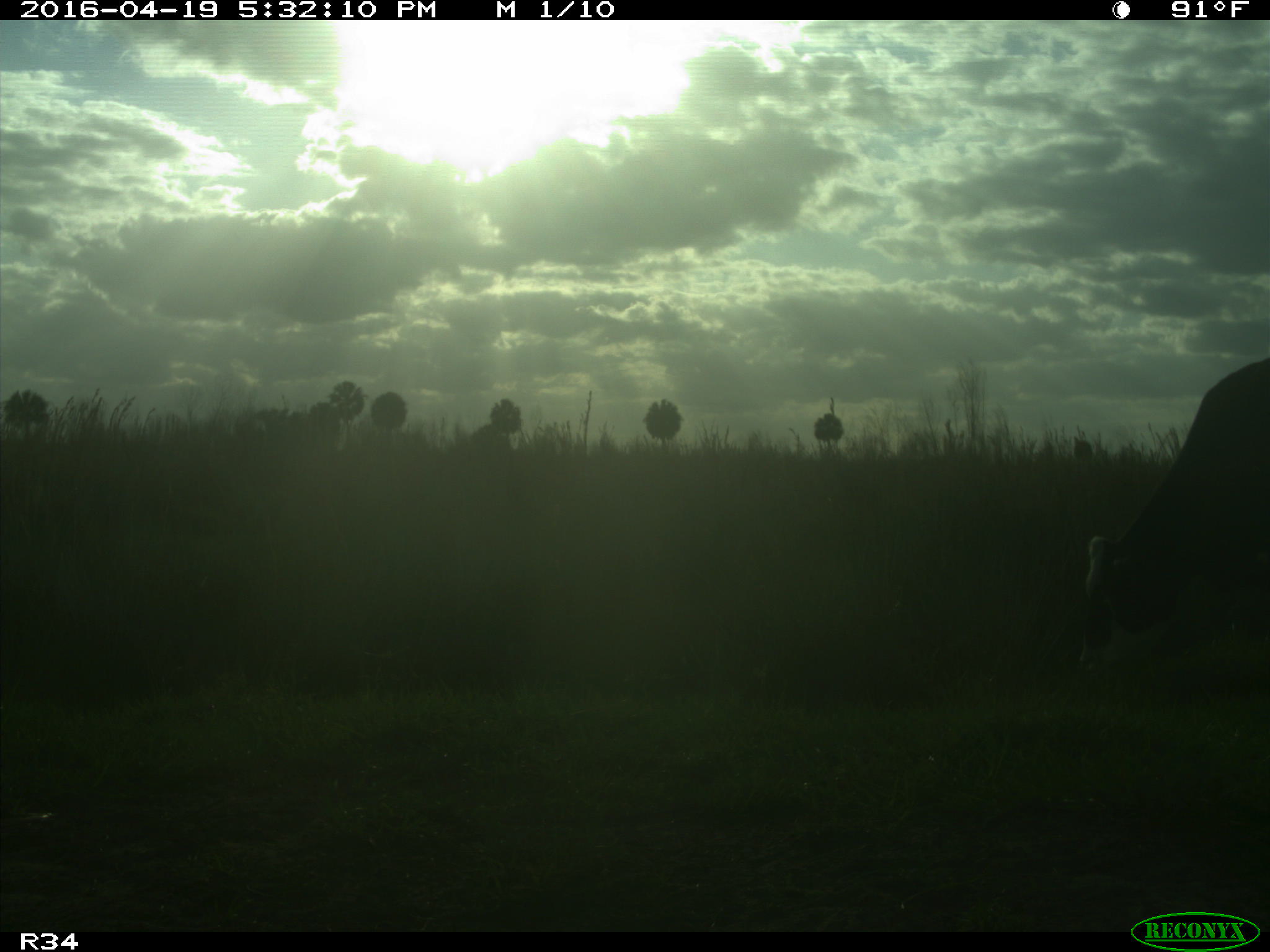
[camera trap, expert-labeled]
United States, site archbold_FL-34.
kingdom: Animalia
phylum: Chordata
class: Mammalia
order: Artiodactyla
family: Bovidae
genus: Bos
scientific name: Bos taurus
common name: domestic cow